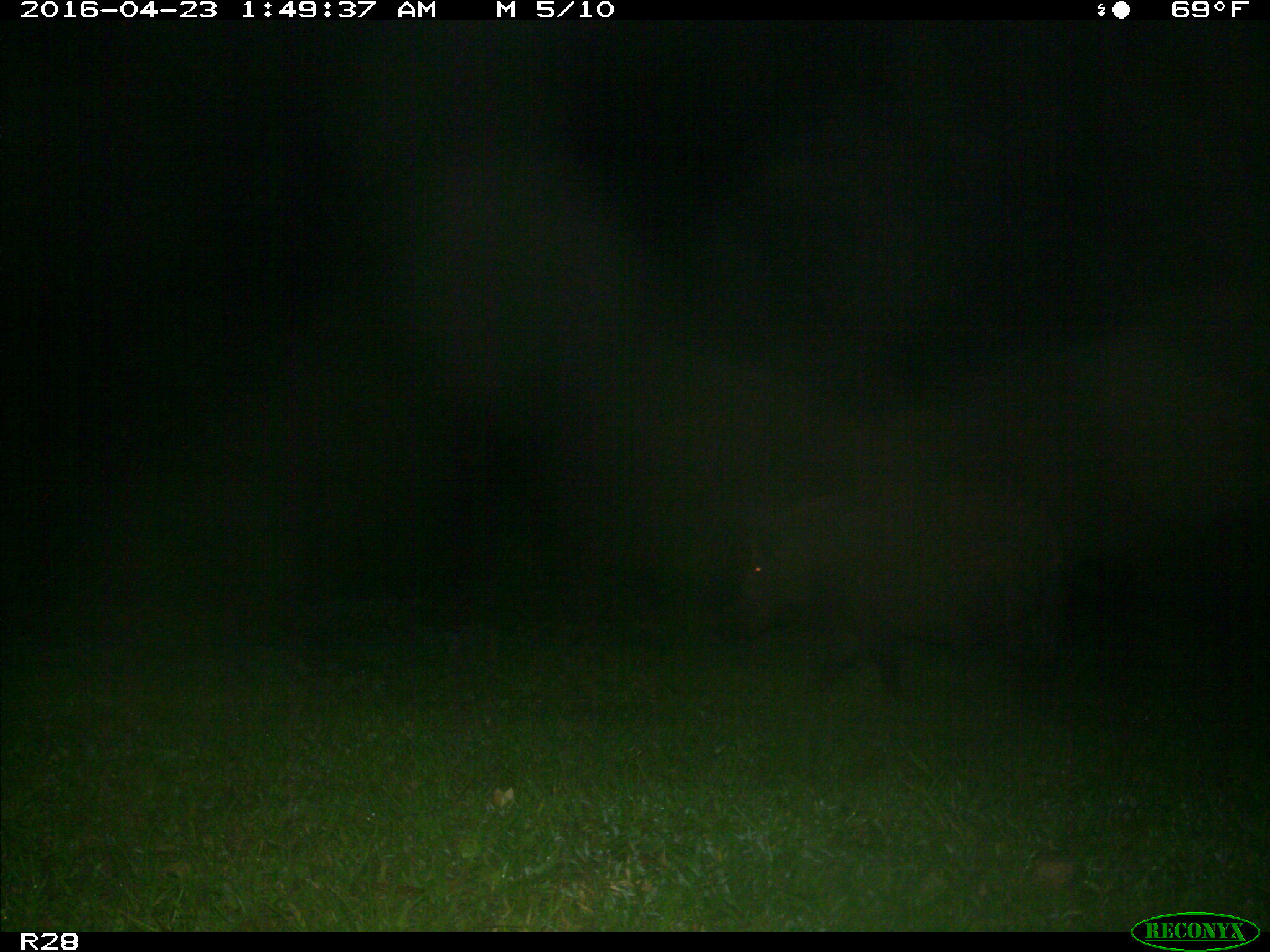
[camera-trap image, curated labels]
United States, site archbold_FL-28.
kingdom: Animalia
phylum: Chordata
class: Mammalia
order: Artiodactyla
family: Suidae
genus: Sus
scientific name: Sus scrofa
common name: wild boar